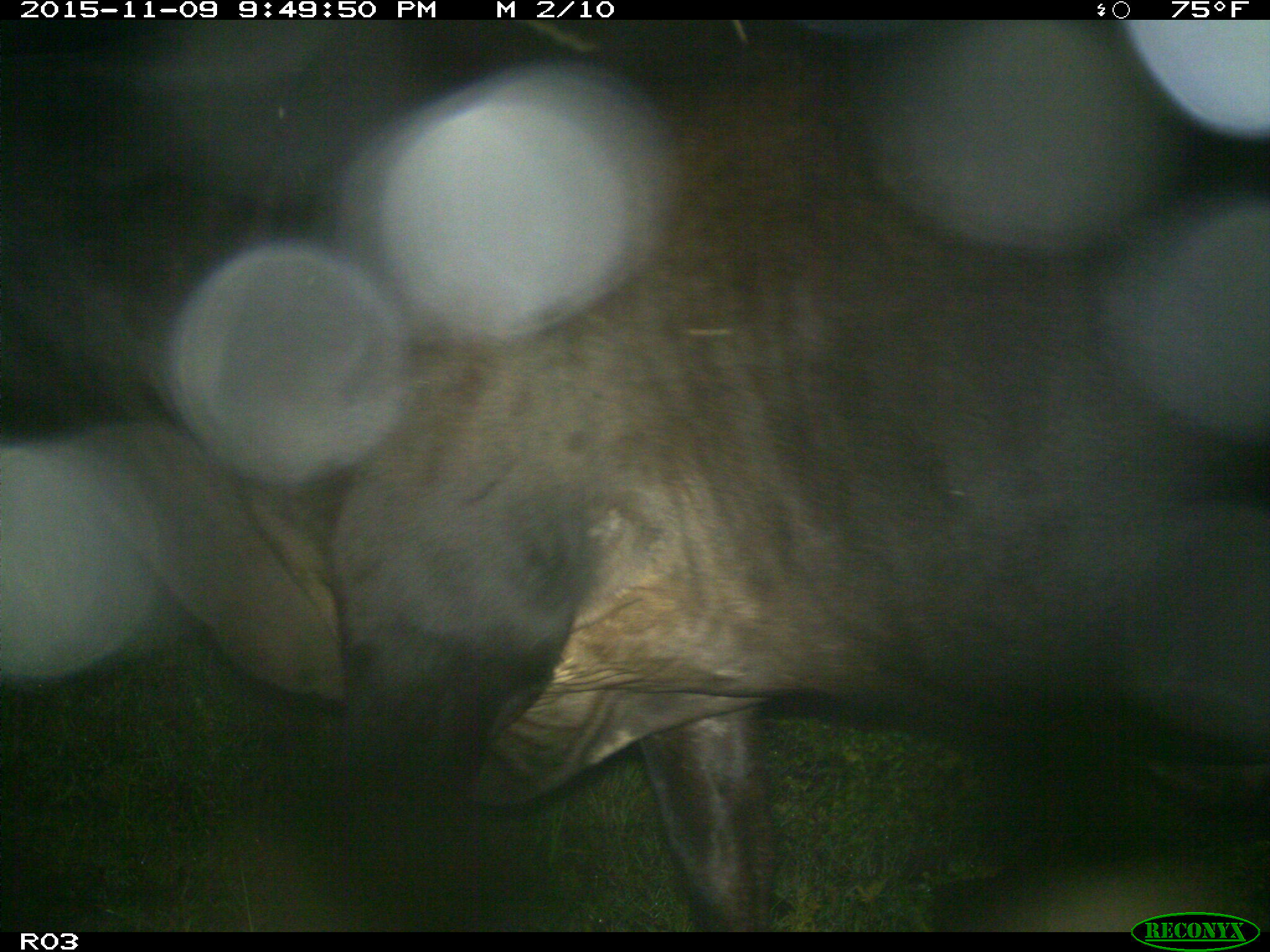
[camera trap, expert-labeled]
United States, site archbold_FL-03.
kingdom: Animalia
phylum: Chordata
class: Mammalia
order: Artiodactyla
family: Bovidae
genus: Bos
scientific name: Bos taurus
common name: domestic cow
Bos taurus (domestic cow).